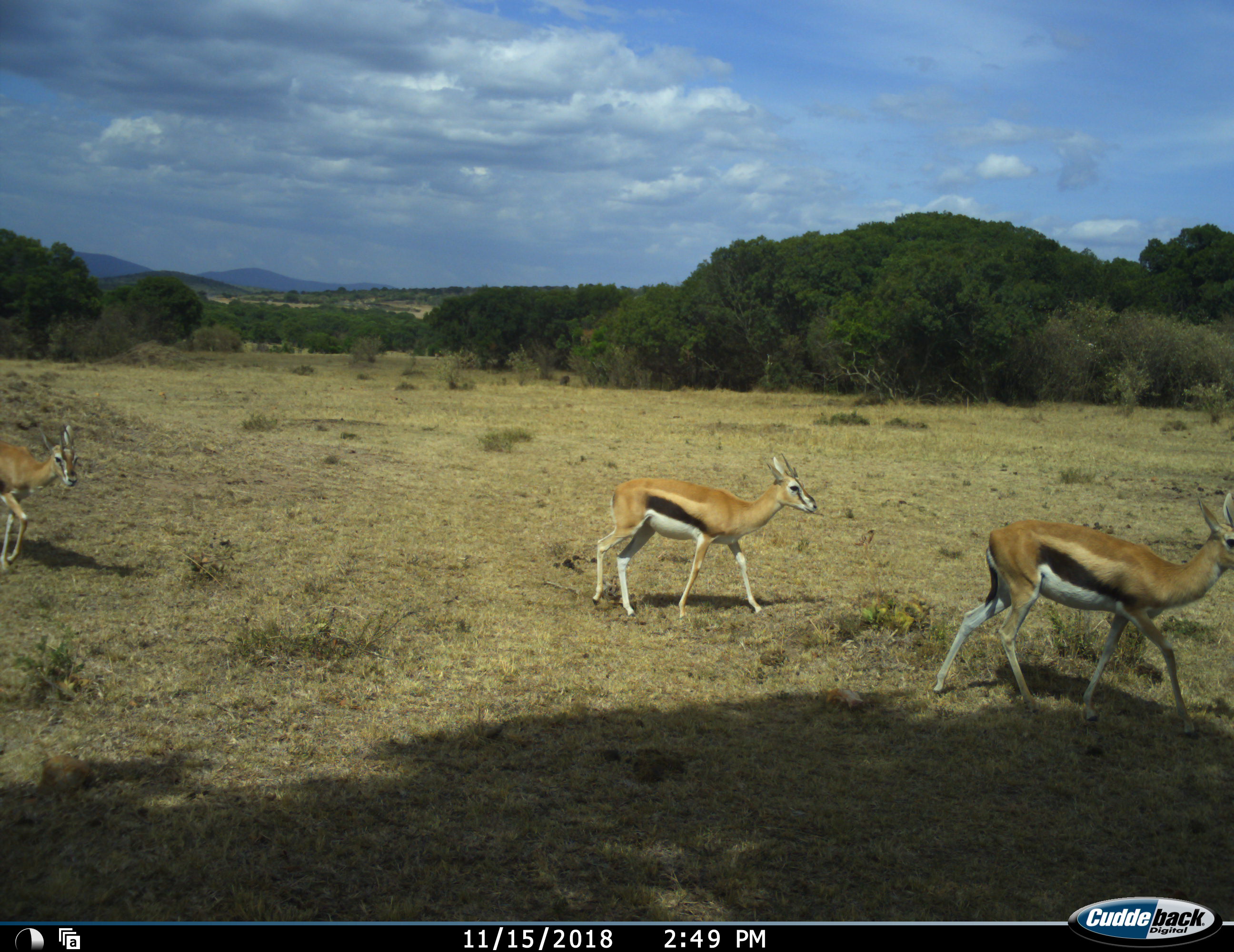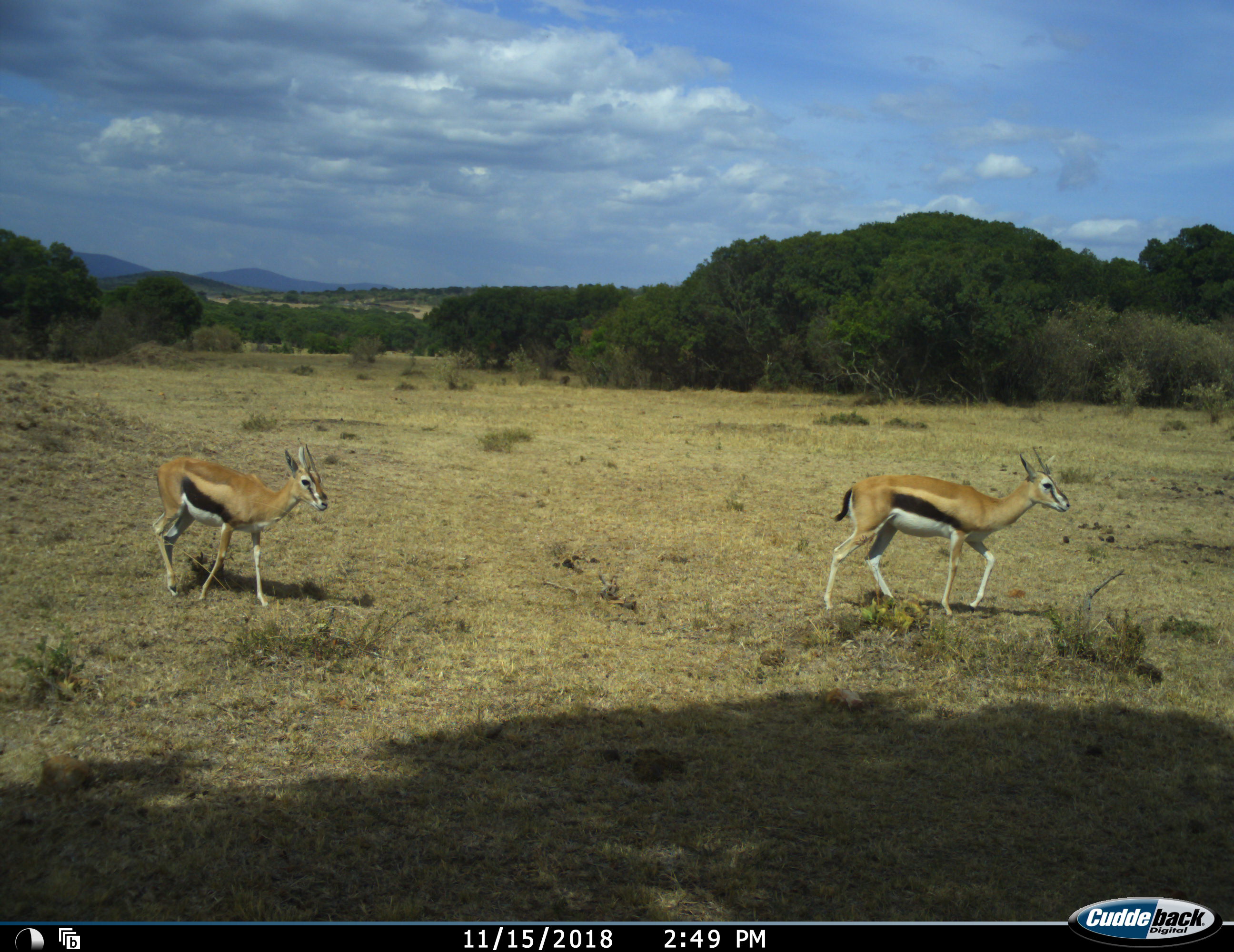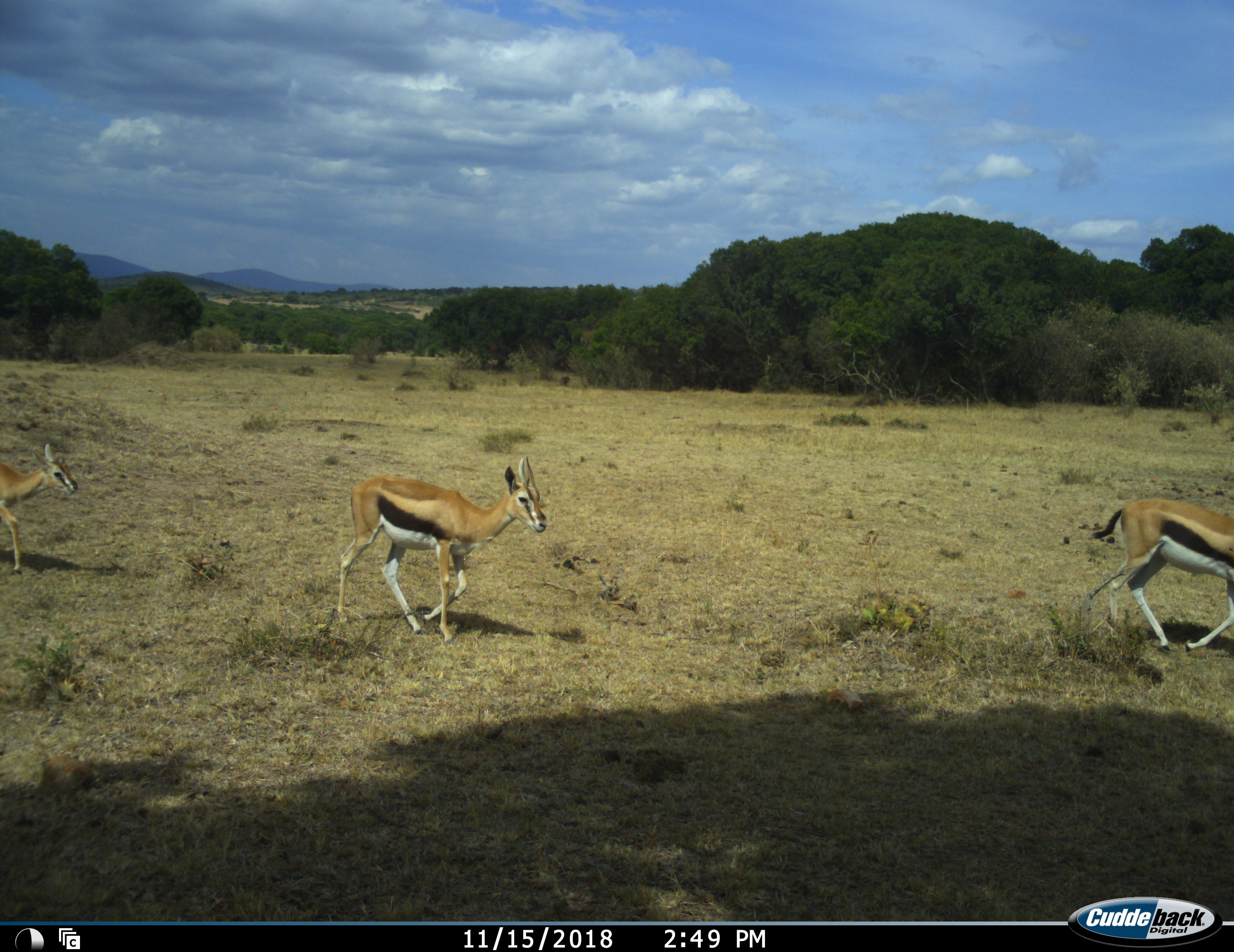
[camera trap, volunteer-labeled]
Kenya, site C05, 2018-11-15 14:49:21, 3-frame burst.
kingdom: Animalia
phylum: Chordata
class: Mammalia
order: Artiodactyla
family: Bovidae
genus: Eudorcas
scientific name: Eudorcas thomsonii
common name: thomson's gazelle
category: gazellethomsons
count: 4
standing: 10%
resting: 0%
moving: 100%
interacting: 0%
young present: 20%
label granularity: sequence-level